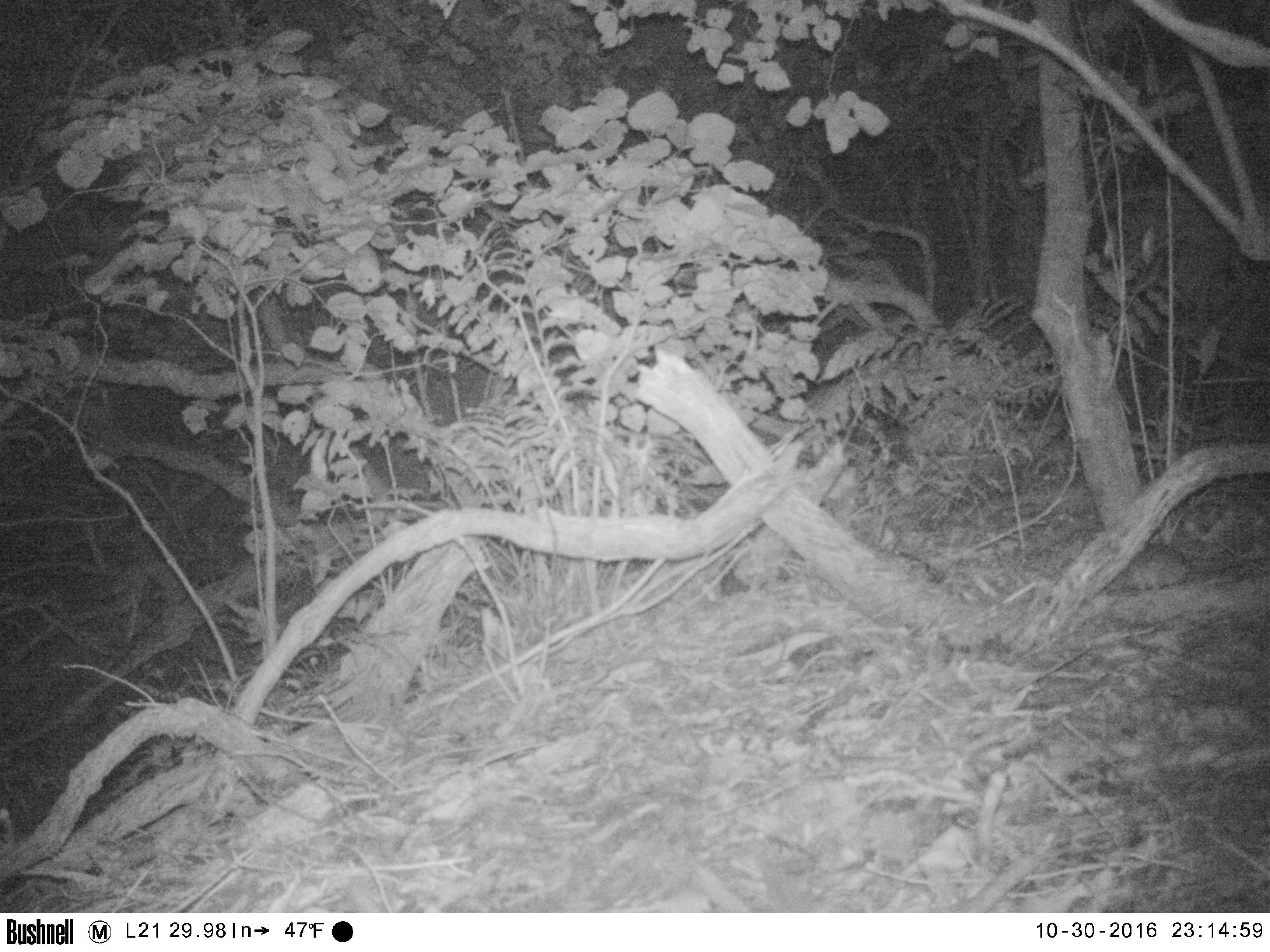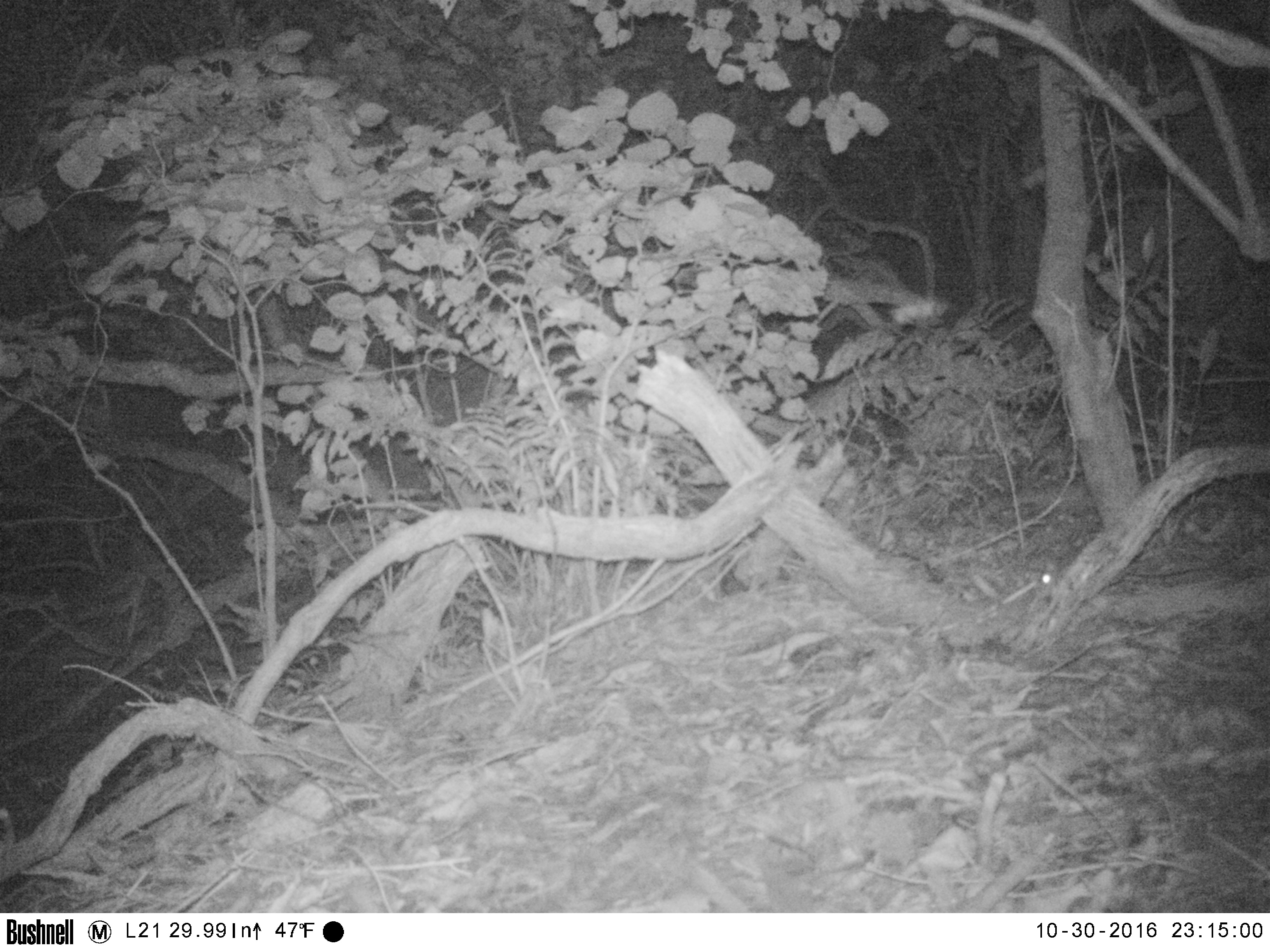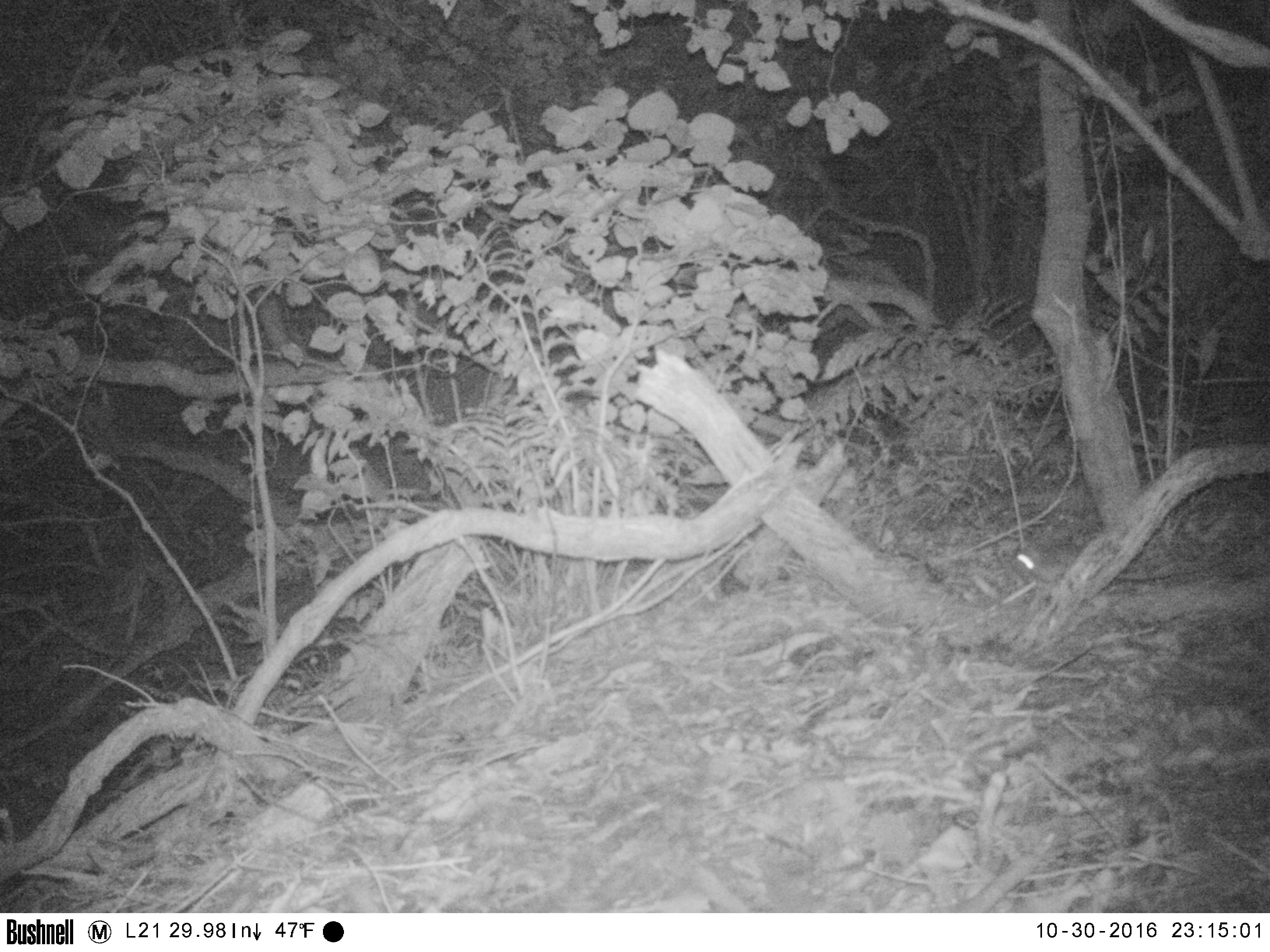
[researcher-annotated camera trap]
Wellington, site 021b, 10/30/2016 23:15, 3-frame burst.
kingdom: Animalia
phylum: Chordata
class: Mammalia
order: Rodentia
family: Muridae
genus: Rattus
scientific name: Rattus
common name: rat